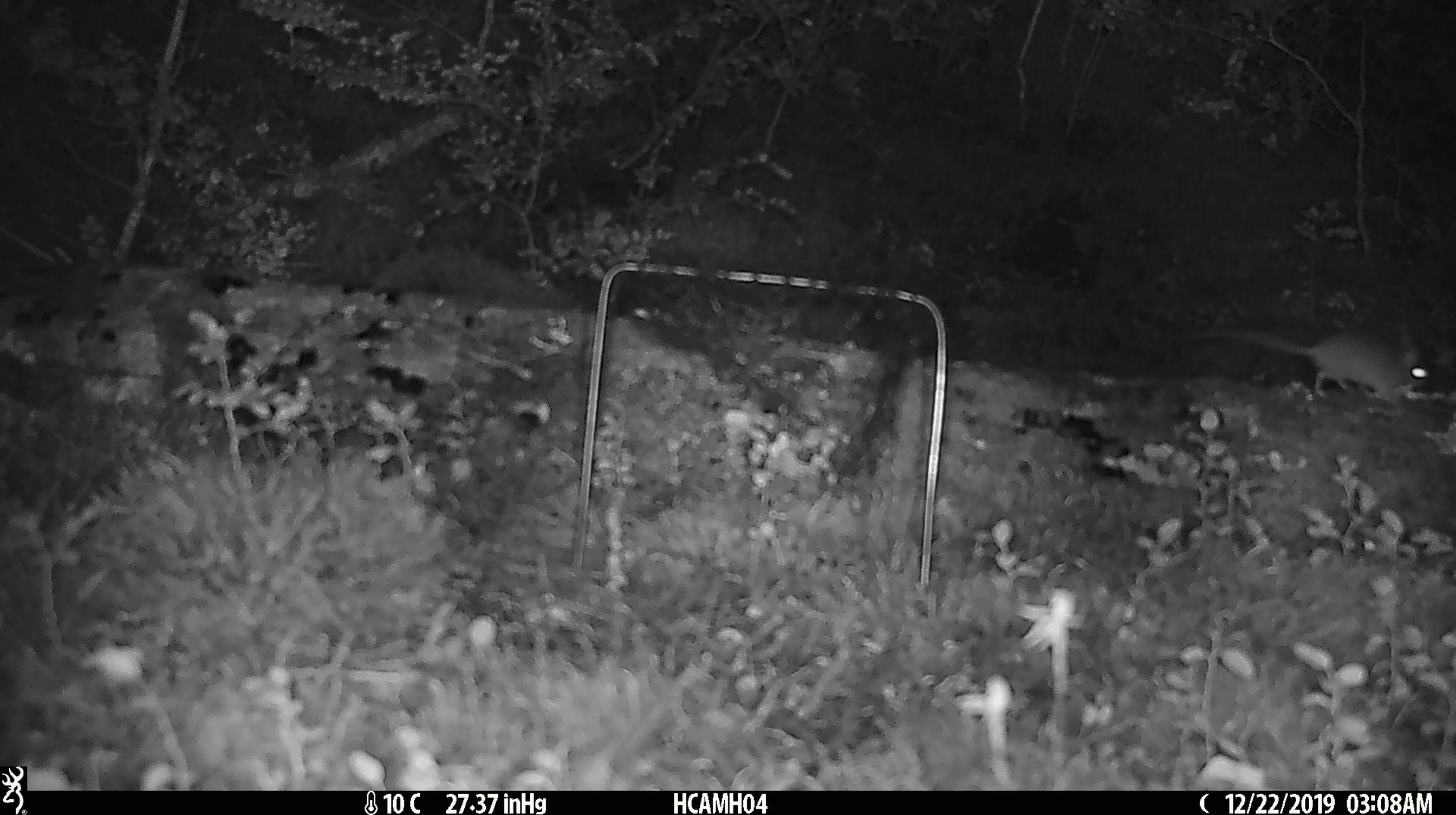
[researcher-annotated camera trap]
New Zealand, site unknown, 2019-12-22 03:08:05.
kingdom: Animalia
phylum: Chordata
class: Mammalia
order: Rodentia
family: Muridae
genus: Mus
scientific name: Mus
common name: mouse